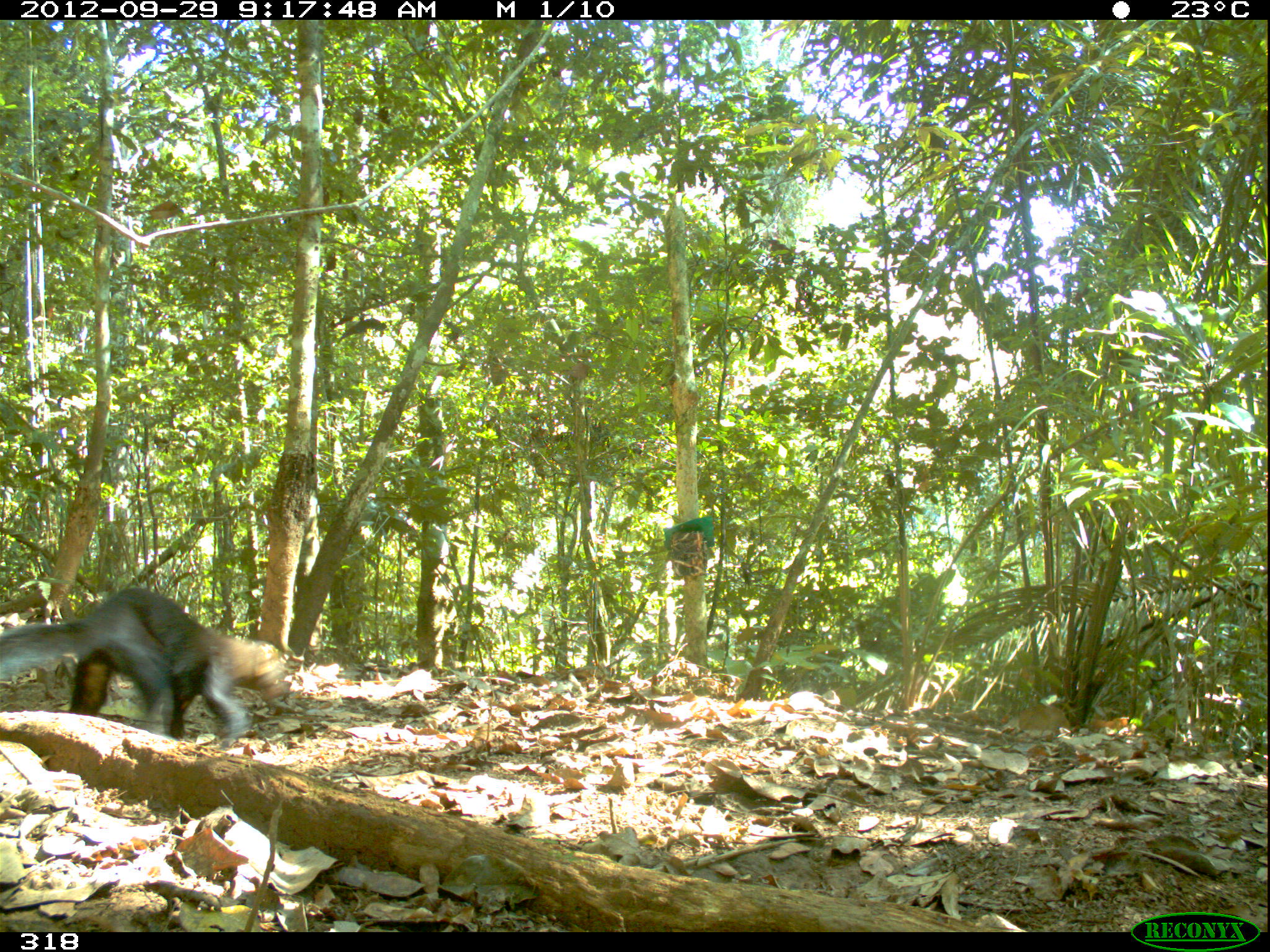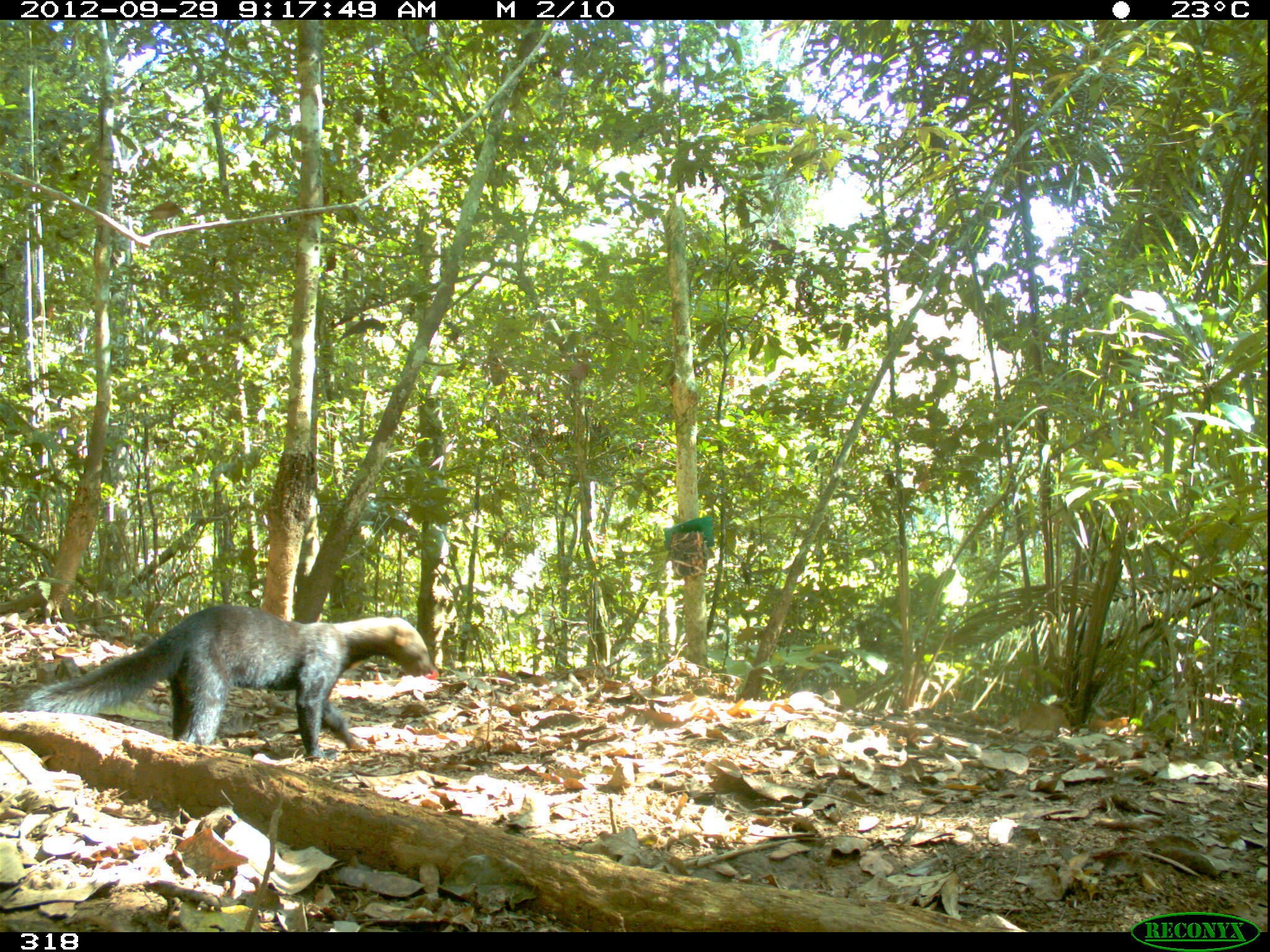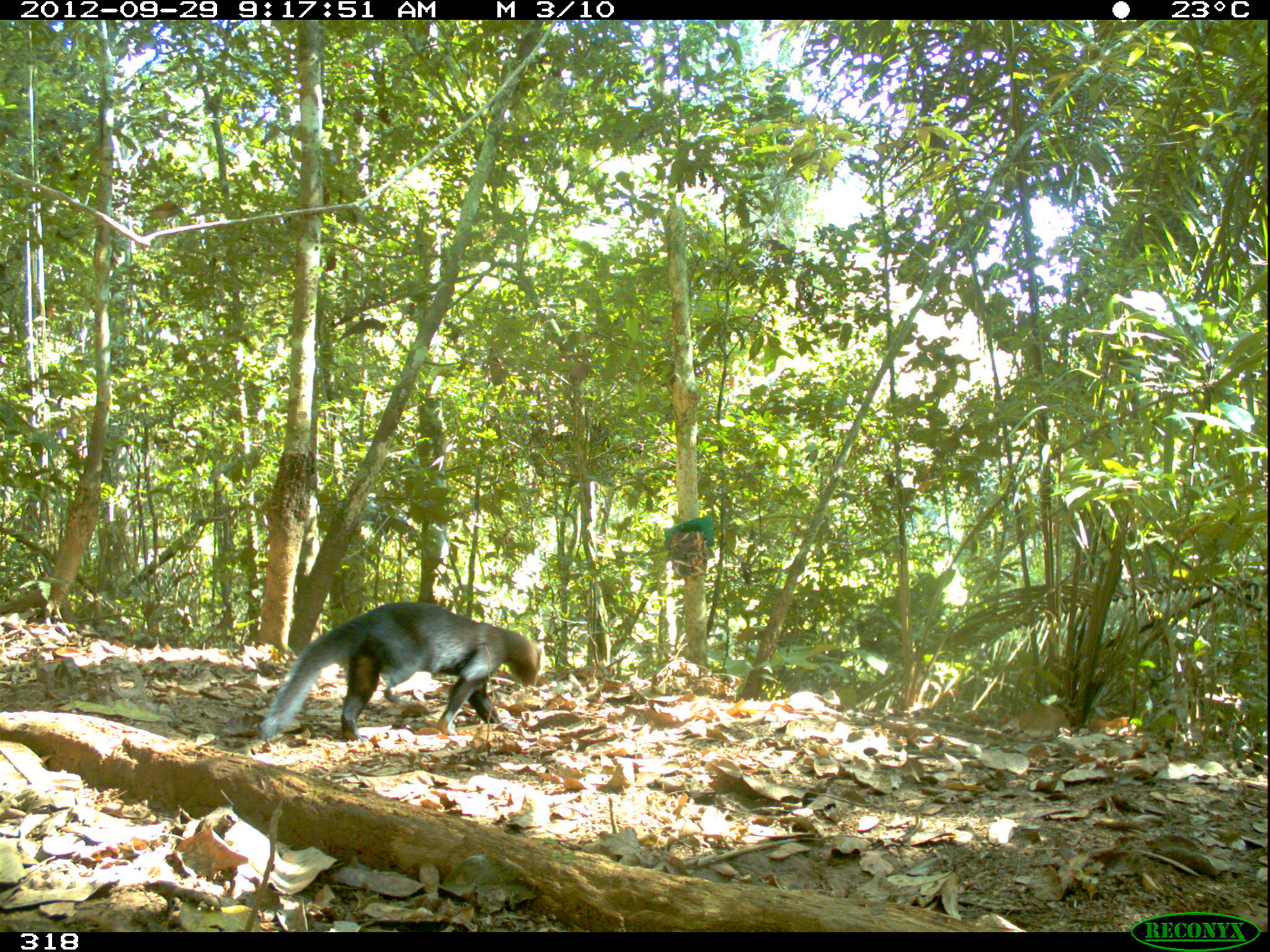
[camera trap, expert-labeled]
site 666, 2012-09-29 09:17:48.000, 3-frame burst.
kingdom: Animalia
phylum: Chordata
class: Mammalia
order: Carnivora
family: Mustelidae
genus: Eira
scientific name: Eira barbara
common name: tayra